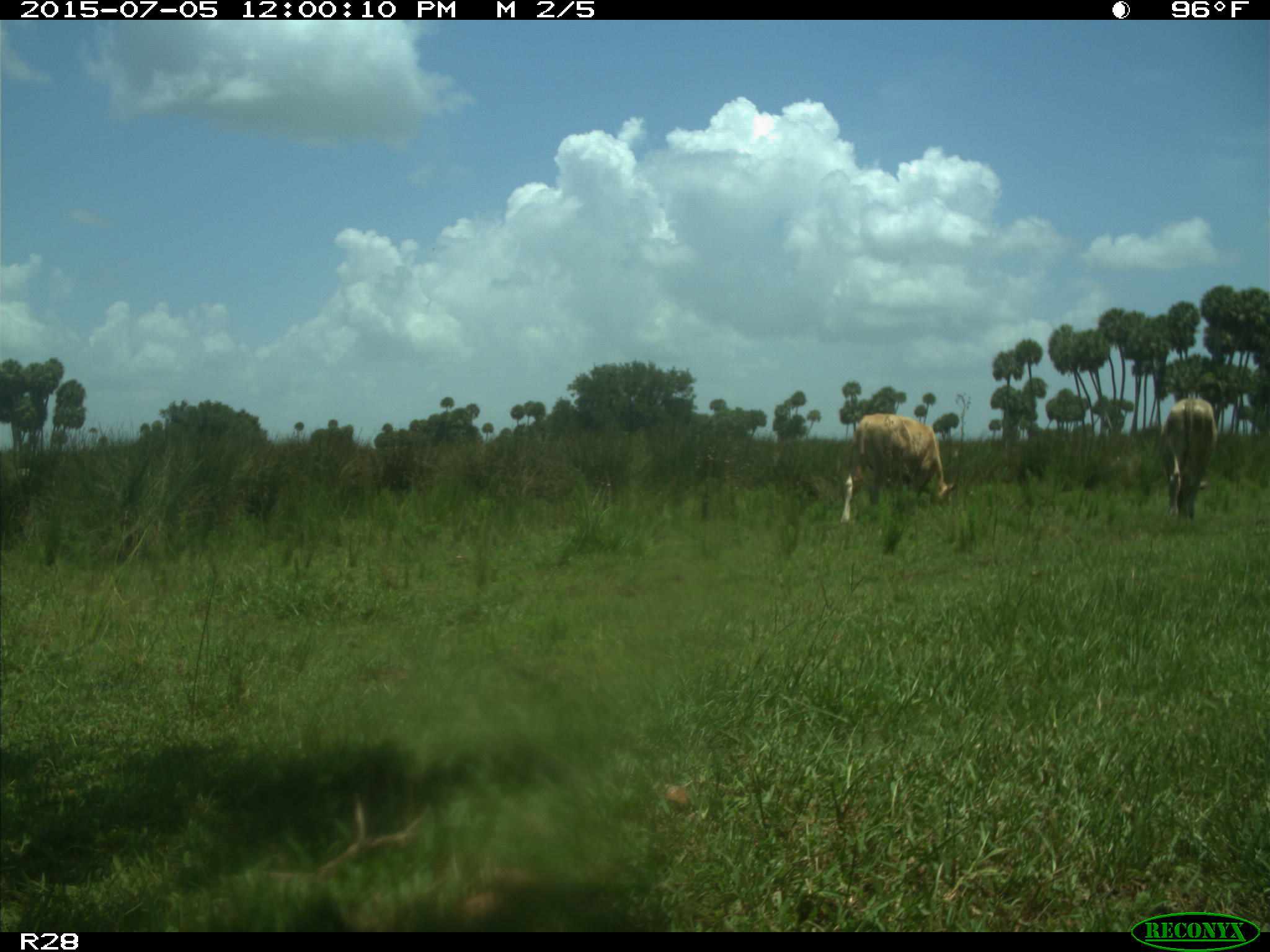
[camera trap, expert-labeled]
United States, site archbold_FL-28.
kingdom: Animalia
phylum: Chordata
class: Mammalia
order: Artiodactyla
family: Bovidae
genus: Bos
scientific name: Bos taurus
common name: domestic cow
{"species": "Bos taurus (domestic cow)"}